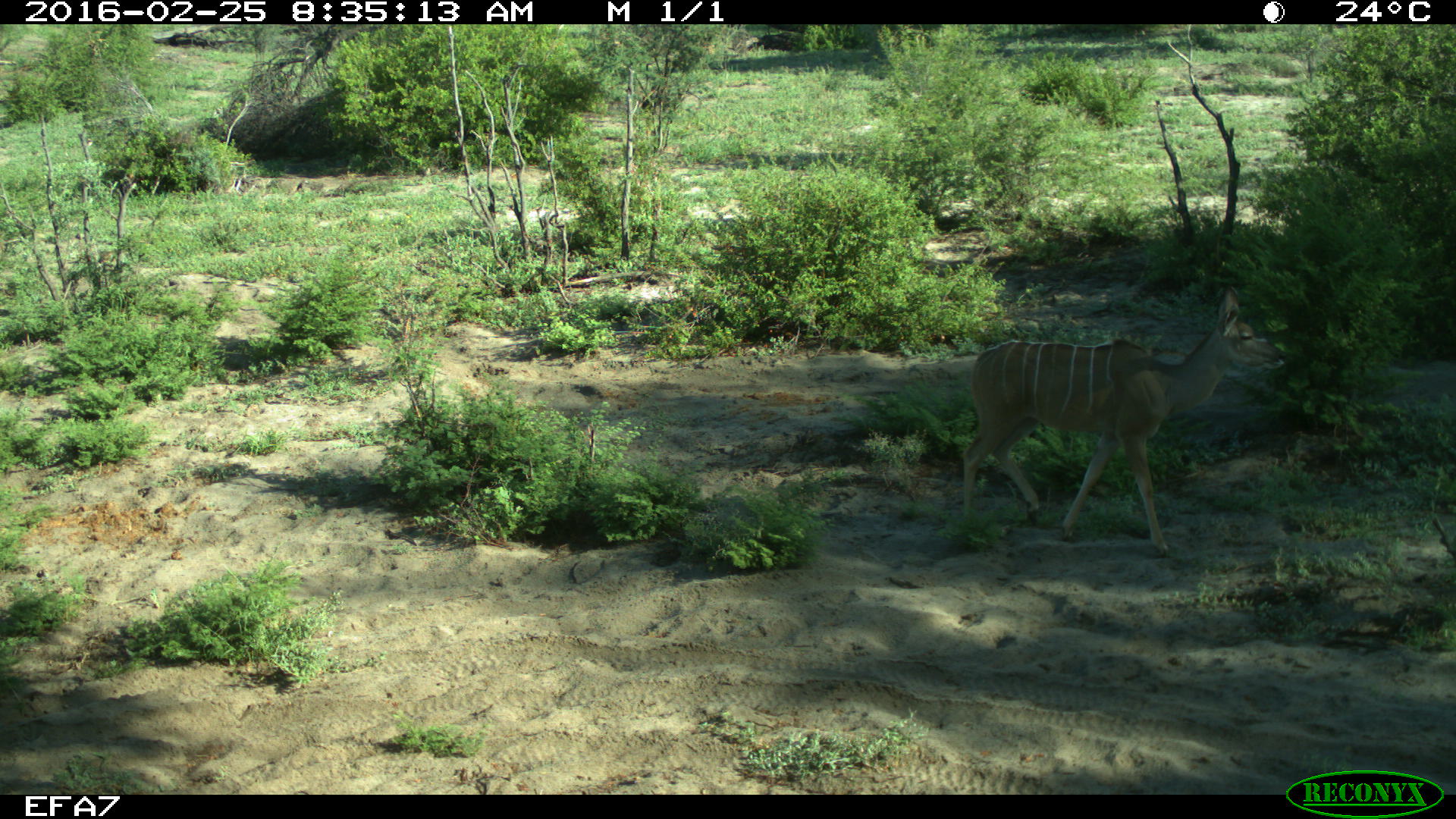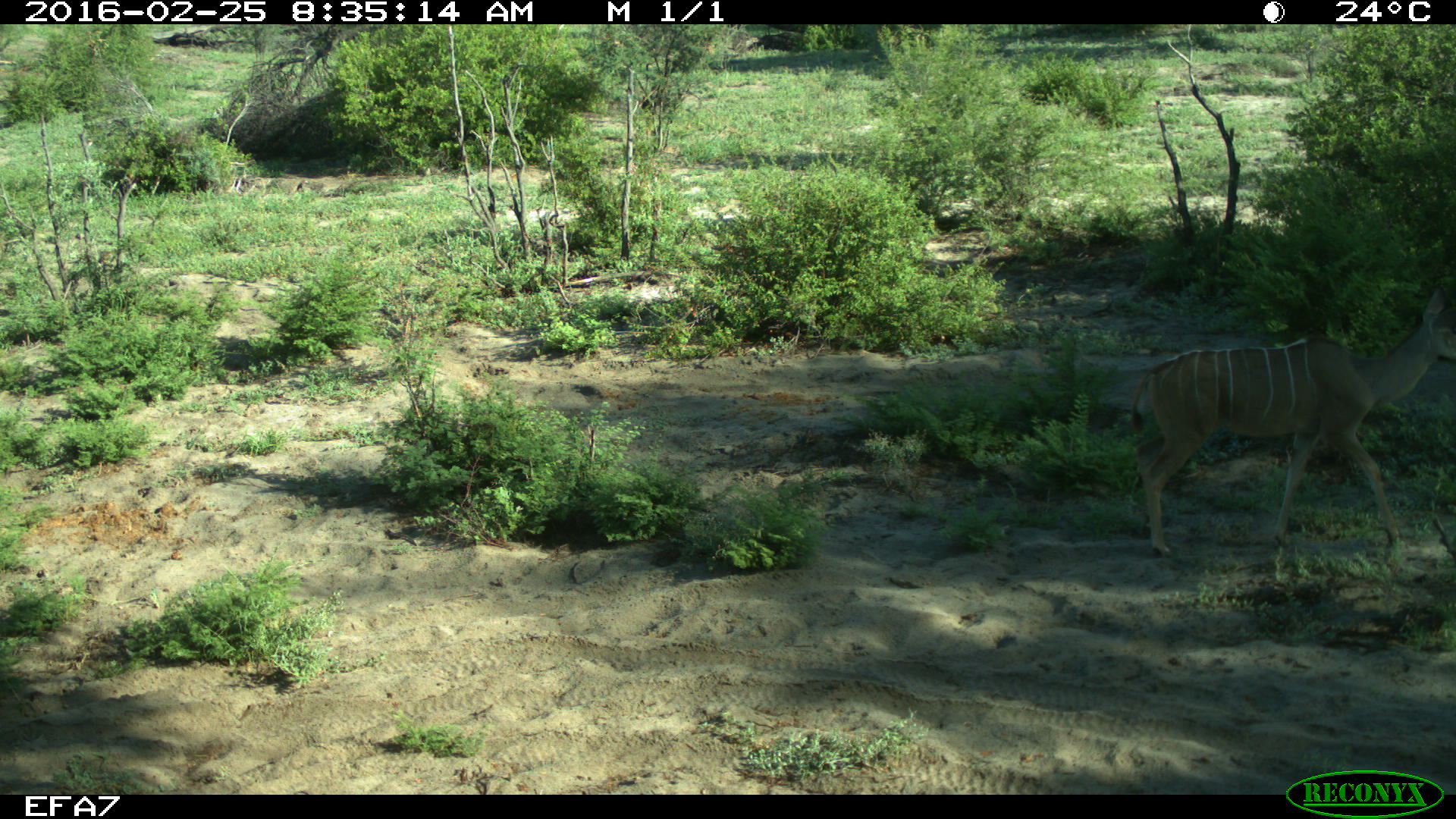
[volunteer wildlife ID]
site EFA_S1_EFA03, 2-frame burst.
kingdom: Animalia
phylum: Chordata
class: Mammalia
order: Artiodactyla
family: Bovidae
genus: Tragelaphus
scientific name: Tragelaphus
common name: kudu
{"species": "kudu (Tragelaphus)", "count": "1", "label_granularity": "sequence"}